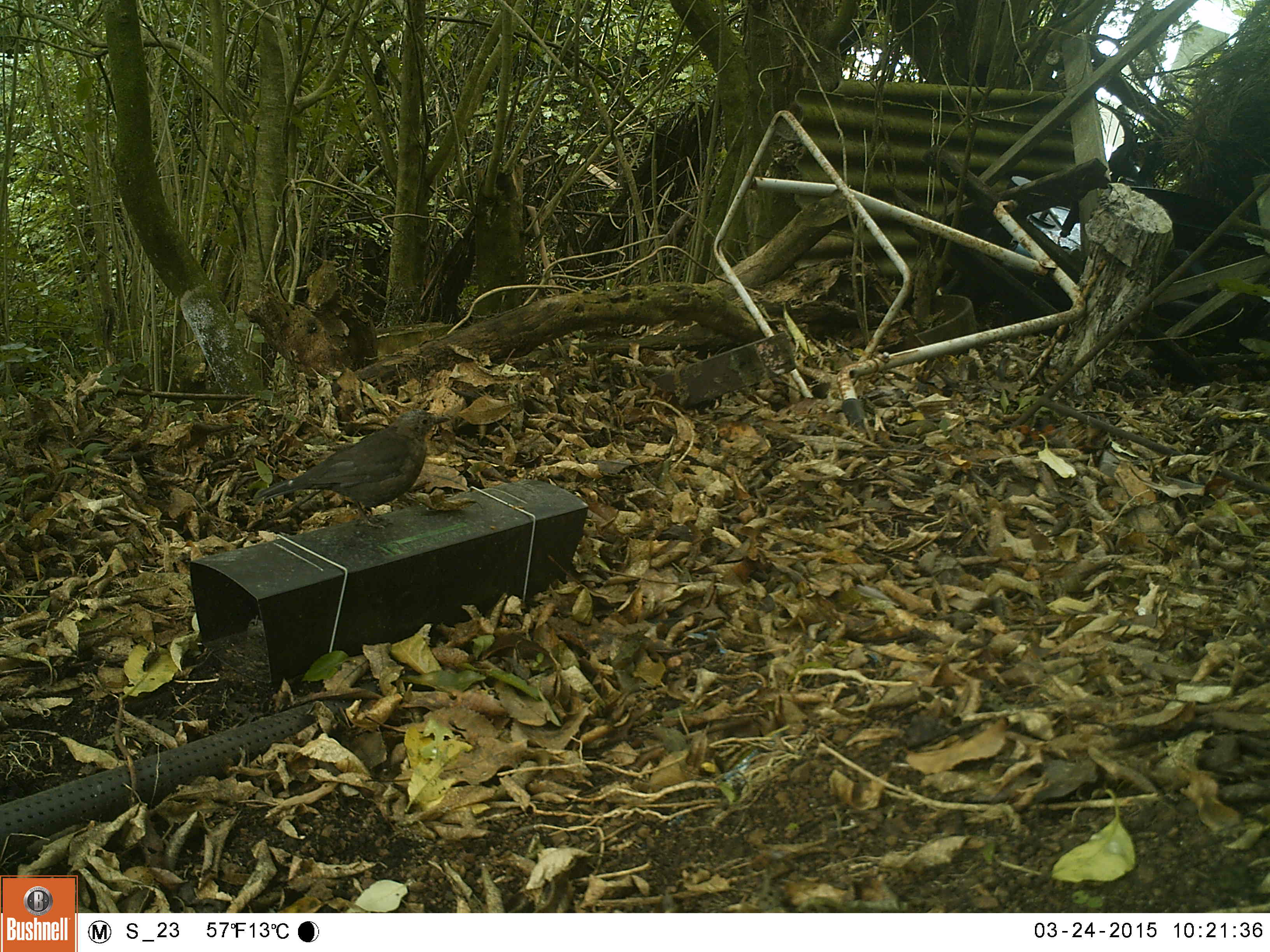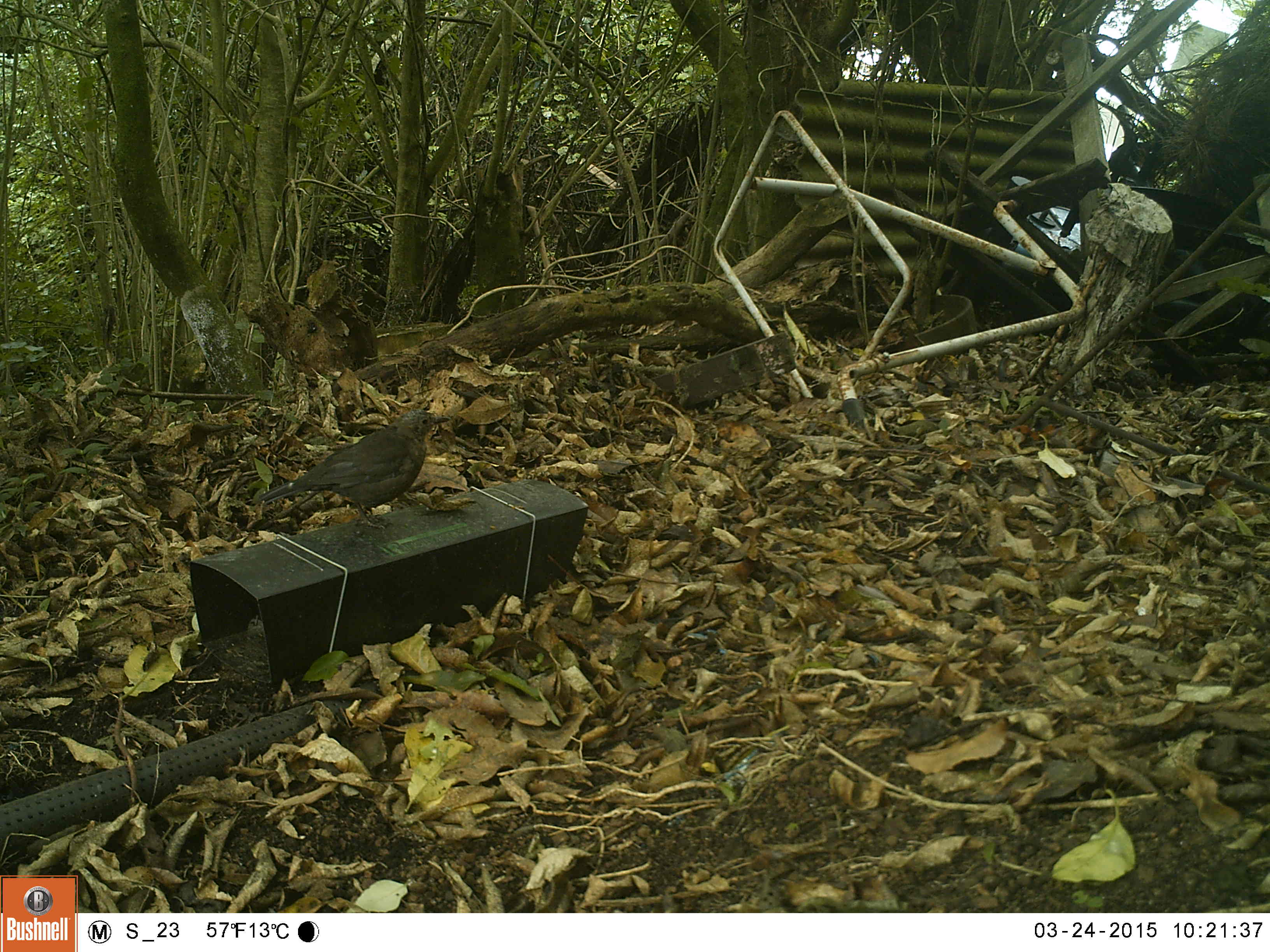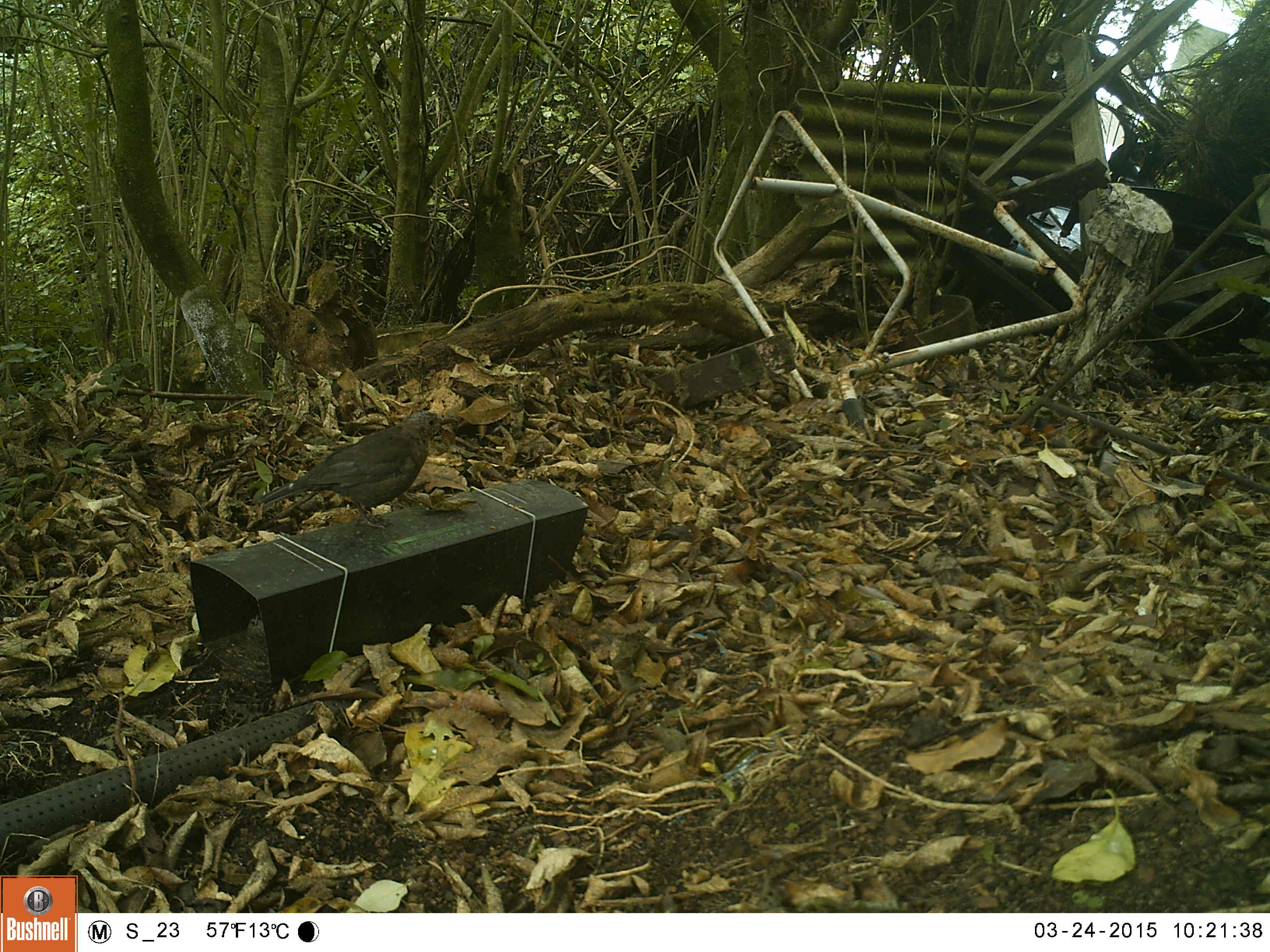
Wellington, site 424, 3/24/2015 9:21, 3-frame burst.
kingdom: Animalia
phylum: Chordata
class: Aves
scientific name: Aves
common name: bird